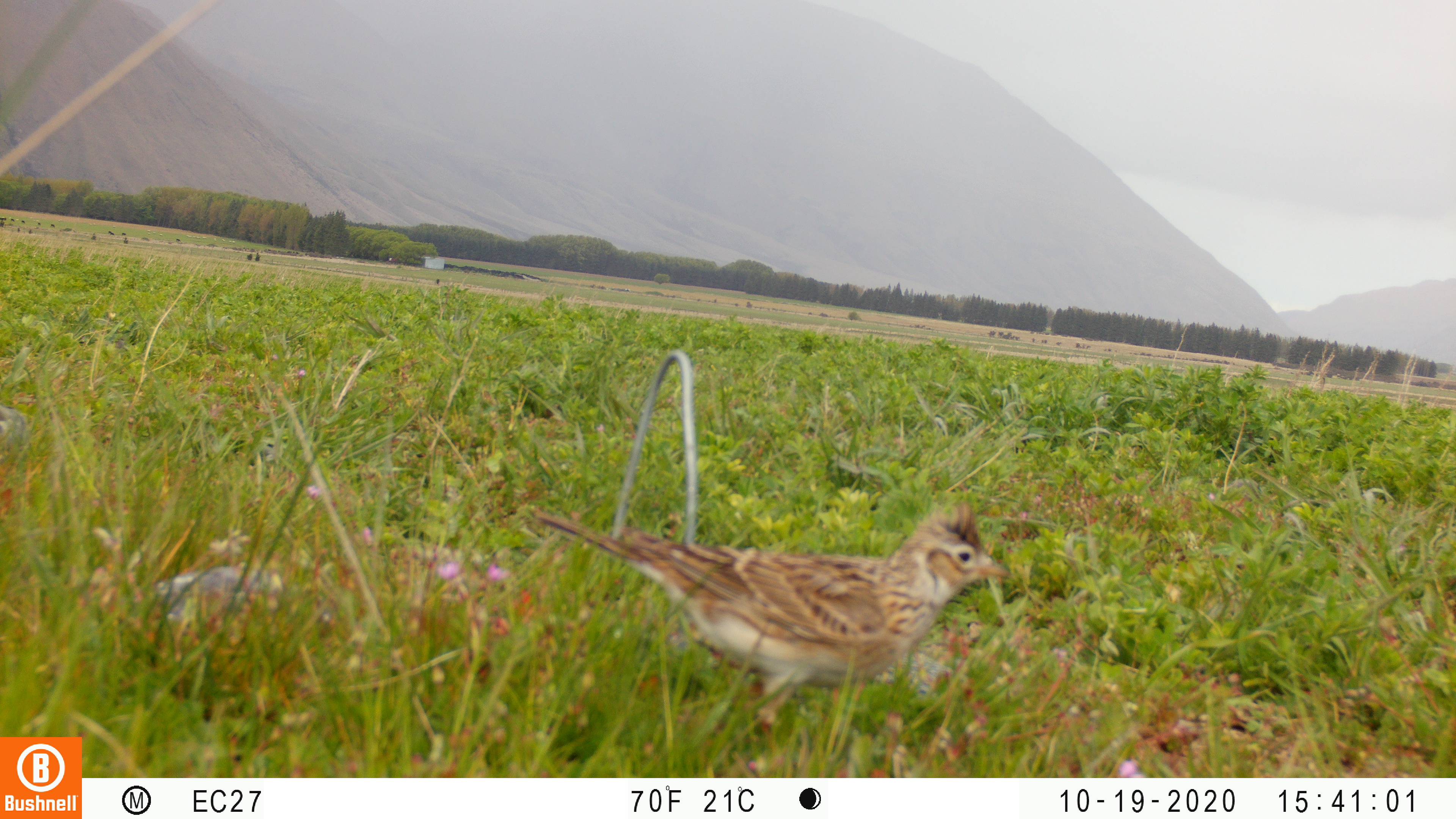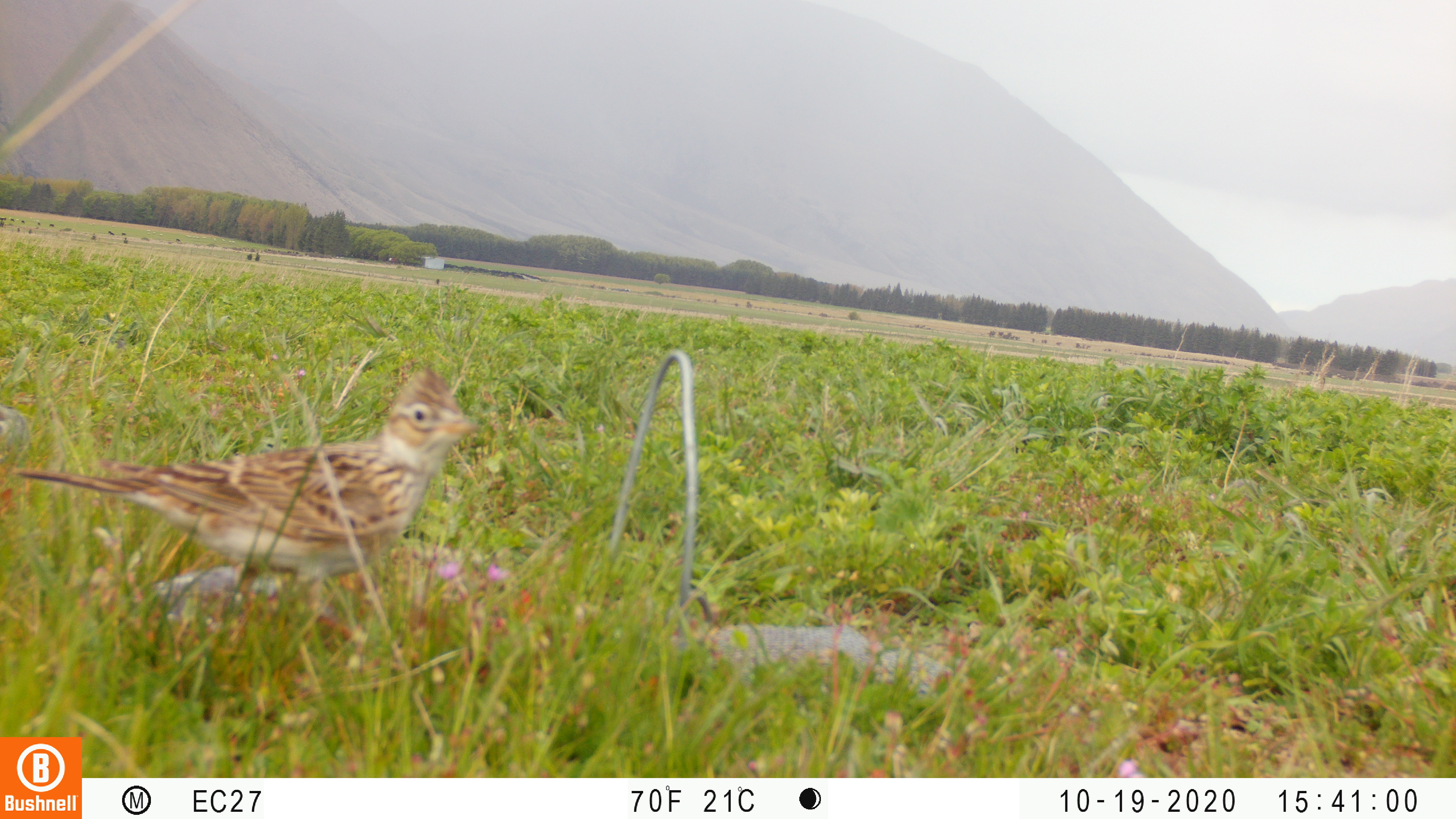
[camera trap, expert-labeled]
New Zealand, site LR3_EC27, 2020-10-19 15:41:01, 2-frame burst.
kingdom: Animalia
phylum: Chordata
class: Aves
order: Passeriformes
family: Motacillidae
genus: Anthus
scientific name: Anthus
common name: pipit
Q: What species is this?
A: Pipit (Anthus).